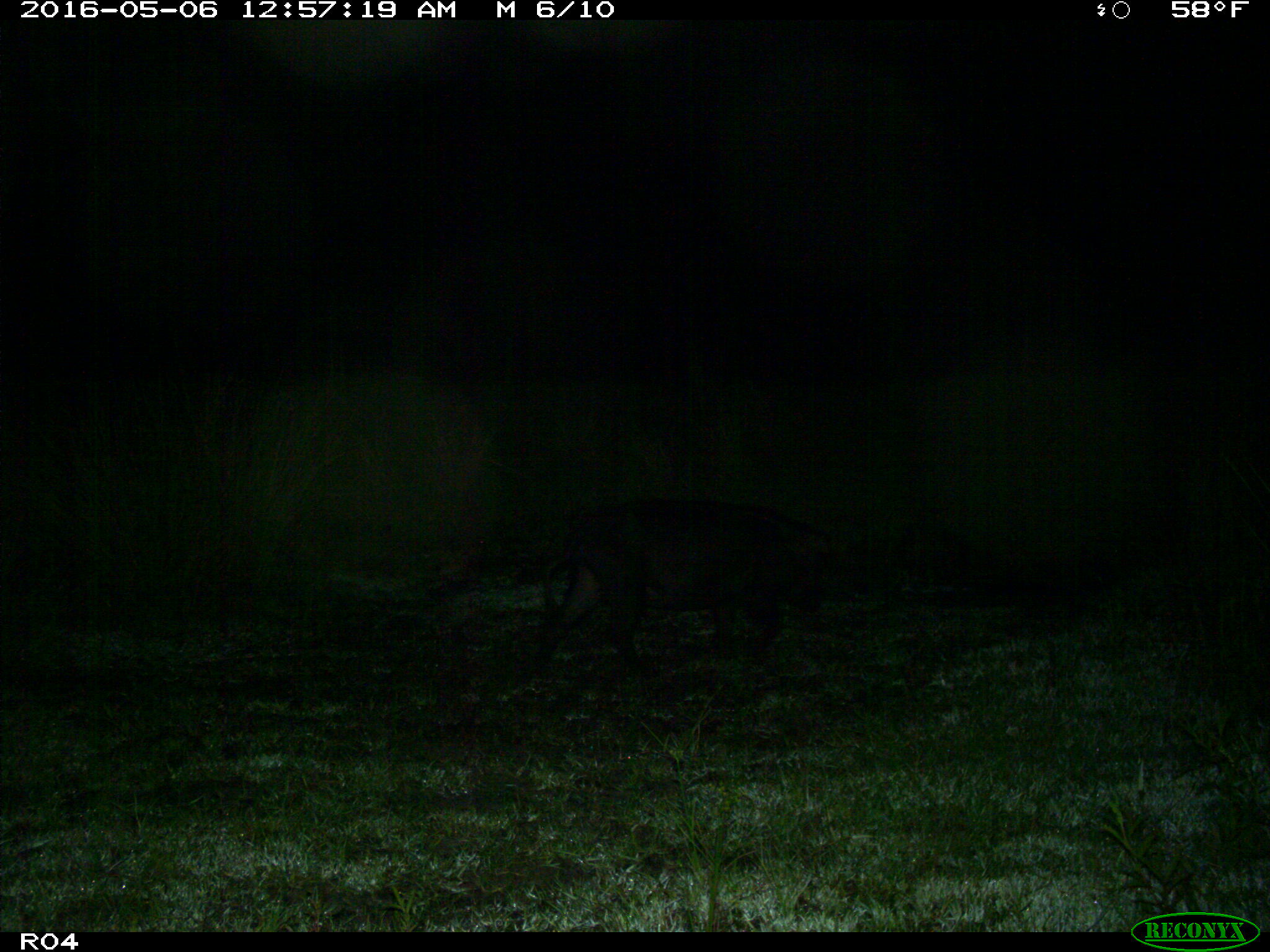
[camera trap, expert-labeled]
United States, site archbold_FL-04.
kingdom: Animalia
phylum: Chordata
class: Mammalia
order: Artiodactyla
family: Suidae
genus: Sus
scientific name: Sus scrofa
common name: wild boar